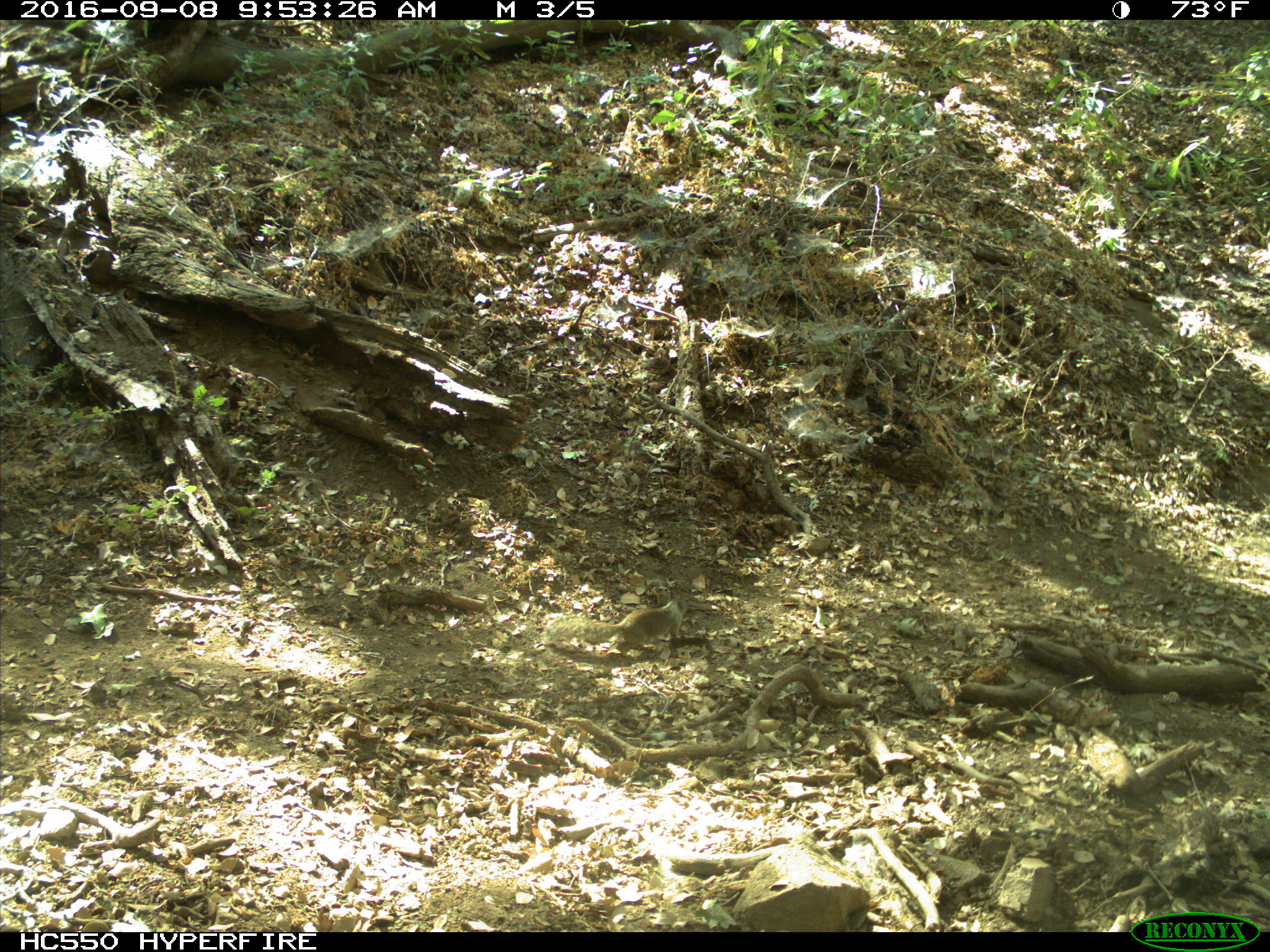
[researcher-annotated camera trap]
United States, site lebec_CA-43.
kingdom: Animalia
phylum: Chordata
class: Mammalia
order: Rodentia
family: Sciuridae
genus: Otospermophilus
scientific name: Otospermophilus beecheyi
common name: california ground squirrel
Otospermophilus beecheyi (california ground squirrel).